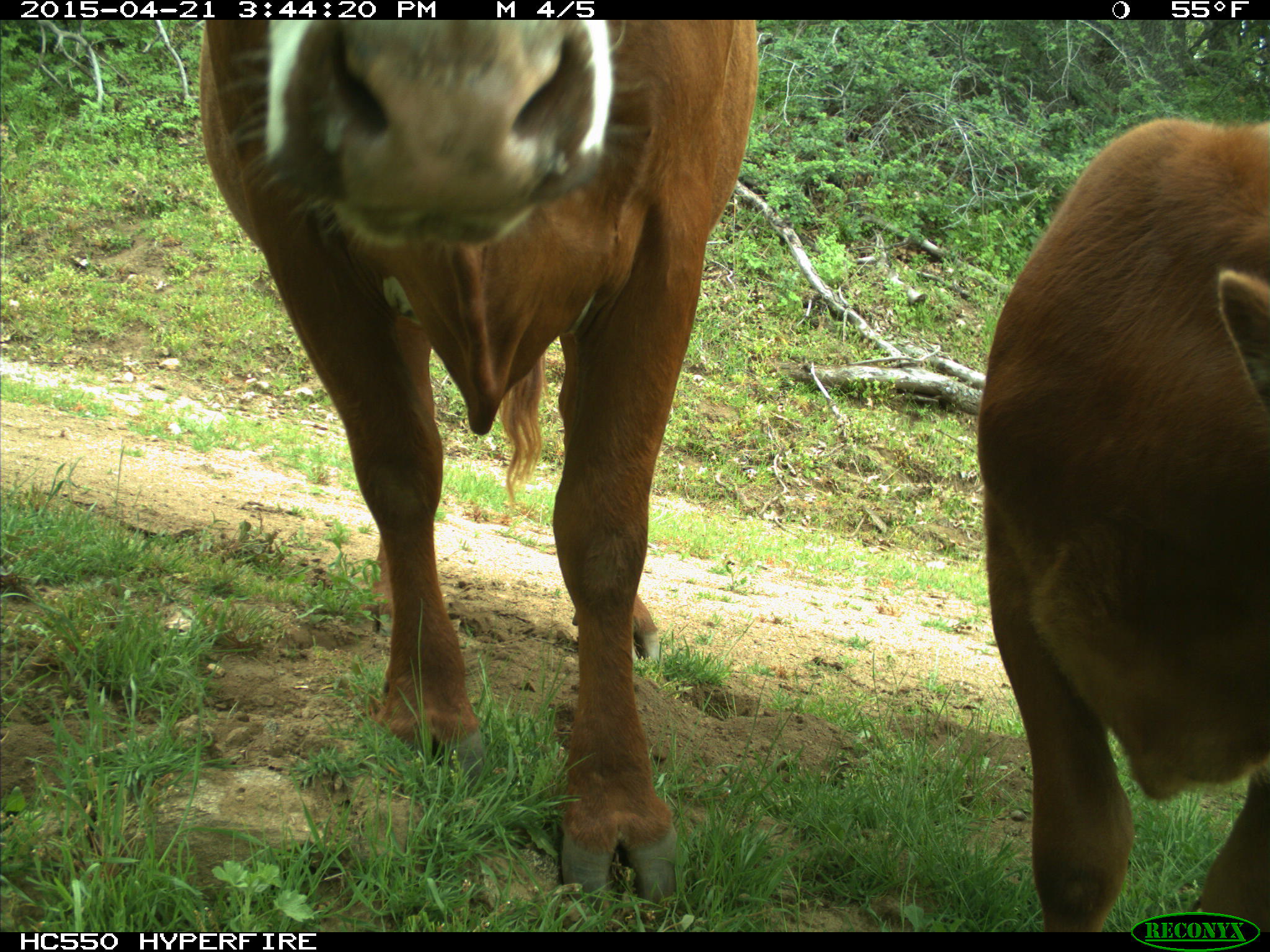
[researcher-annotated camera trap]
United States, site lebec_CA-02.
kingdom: Animalia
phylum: Chordata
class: Mammalia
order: Artiodactyla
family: Bovidae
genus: Bos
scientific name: Bos taurus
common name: domestic cow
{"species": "Bos taurus (domestic cow)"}